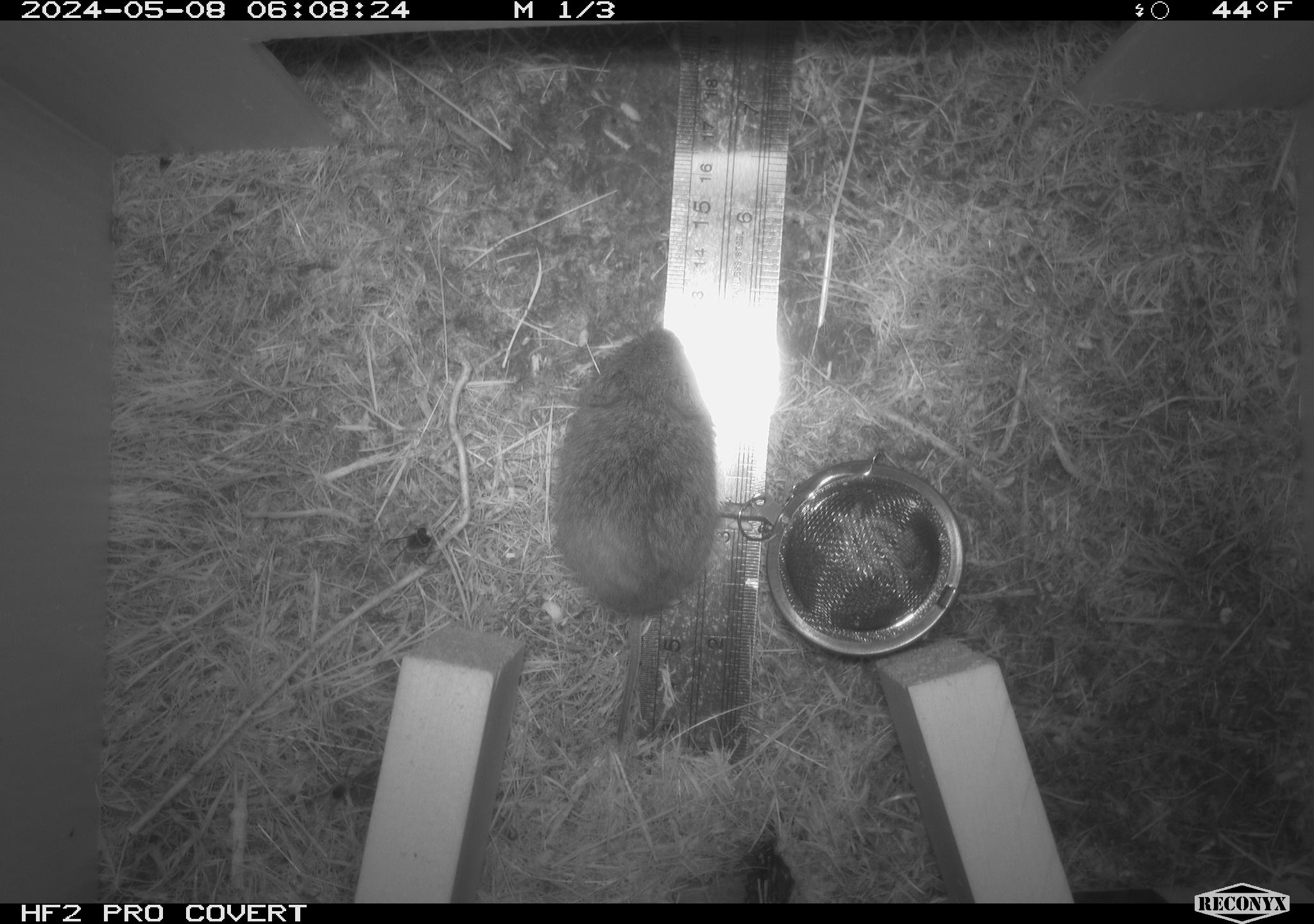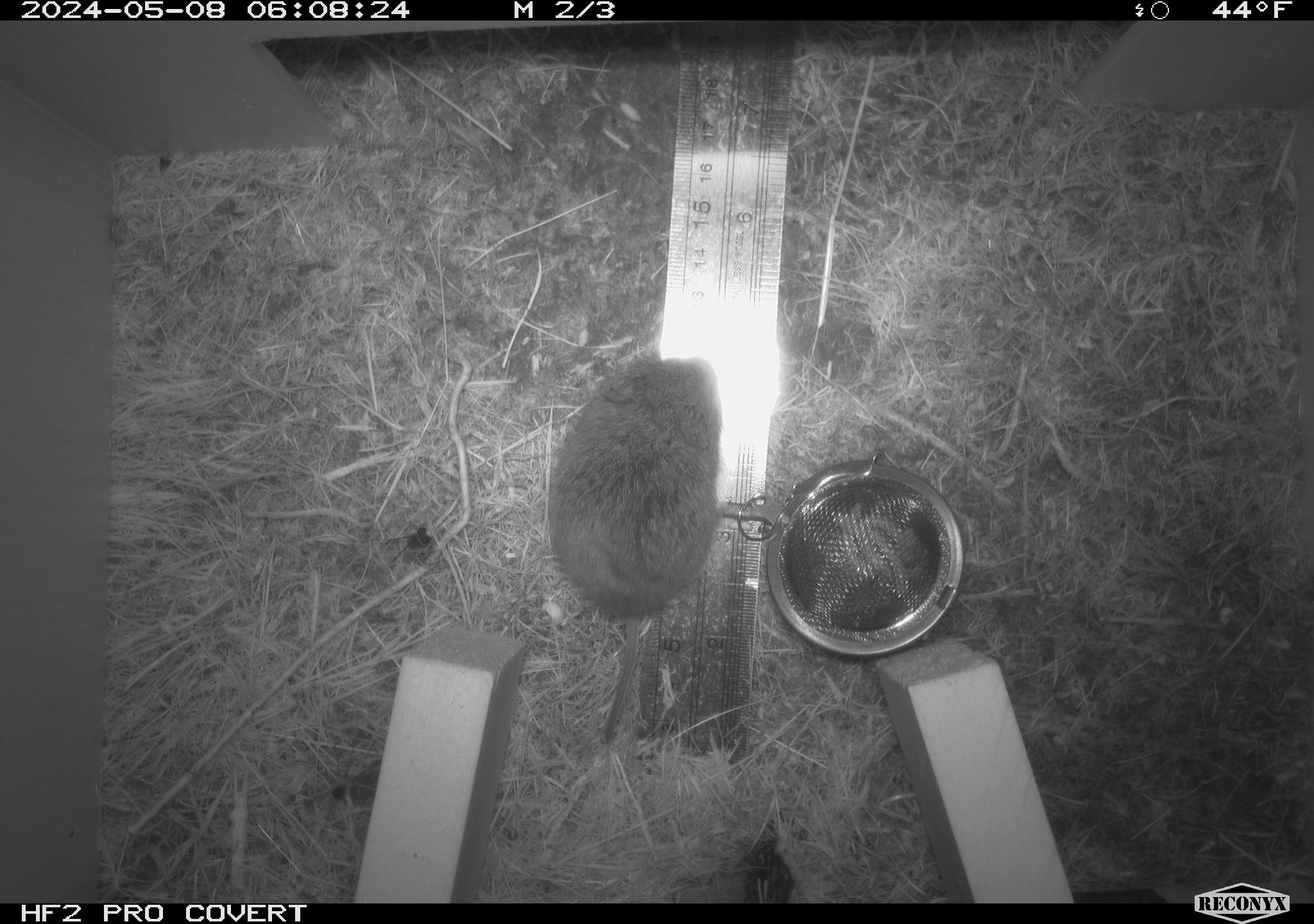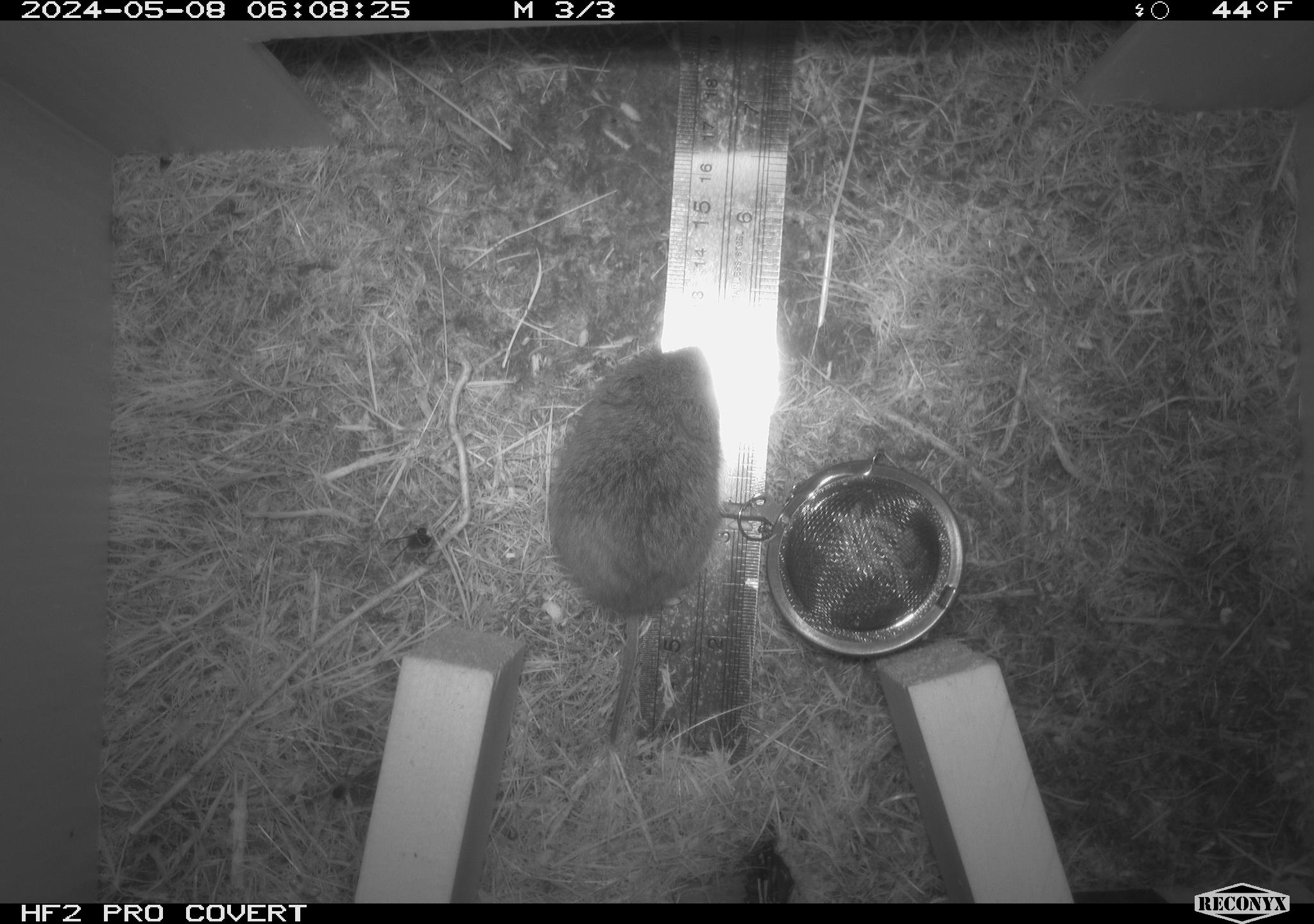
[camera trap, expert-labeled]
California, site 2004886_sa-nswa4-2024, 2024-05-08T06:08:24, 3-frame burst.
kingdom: Animalia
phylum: Chordata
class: Mammalia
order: Rodentia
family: Cricetidae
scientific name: Arvicolinae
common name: voles, lemmings, and muskrats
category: arvicolinae subfamily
Arvicolinae subfamily (voles, lemmings, and muskrats) (Arvicolinae).